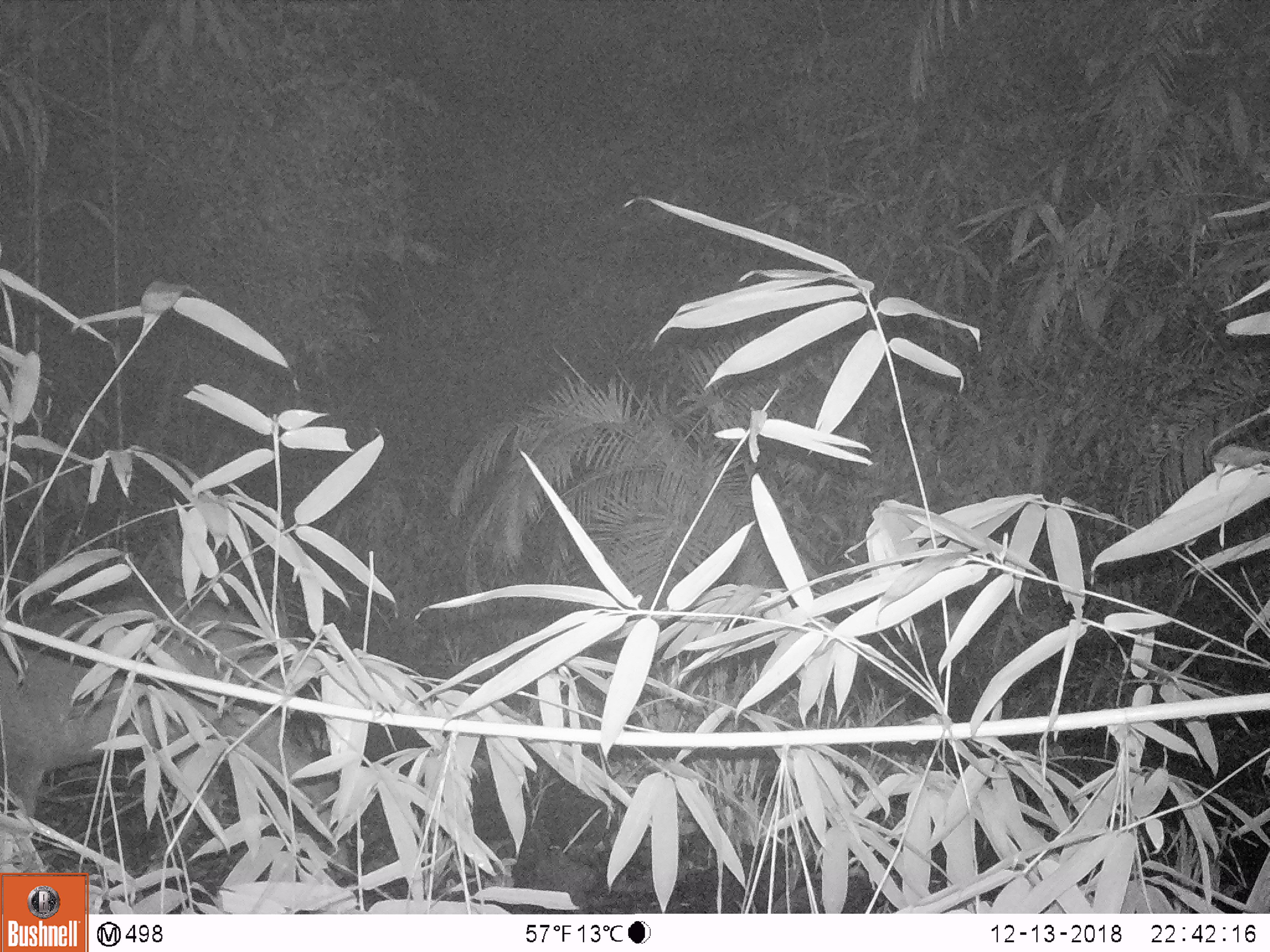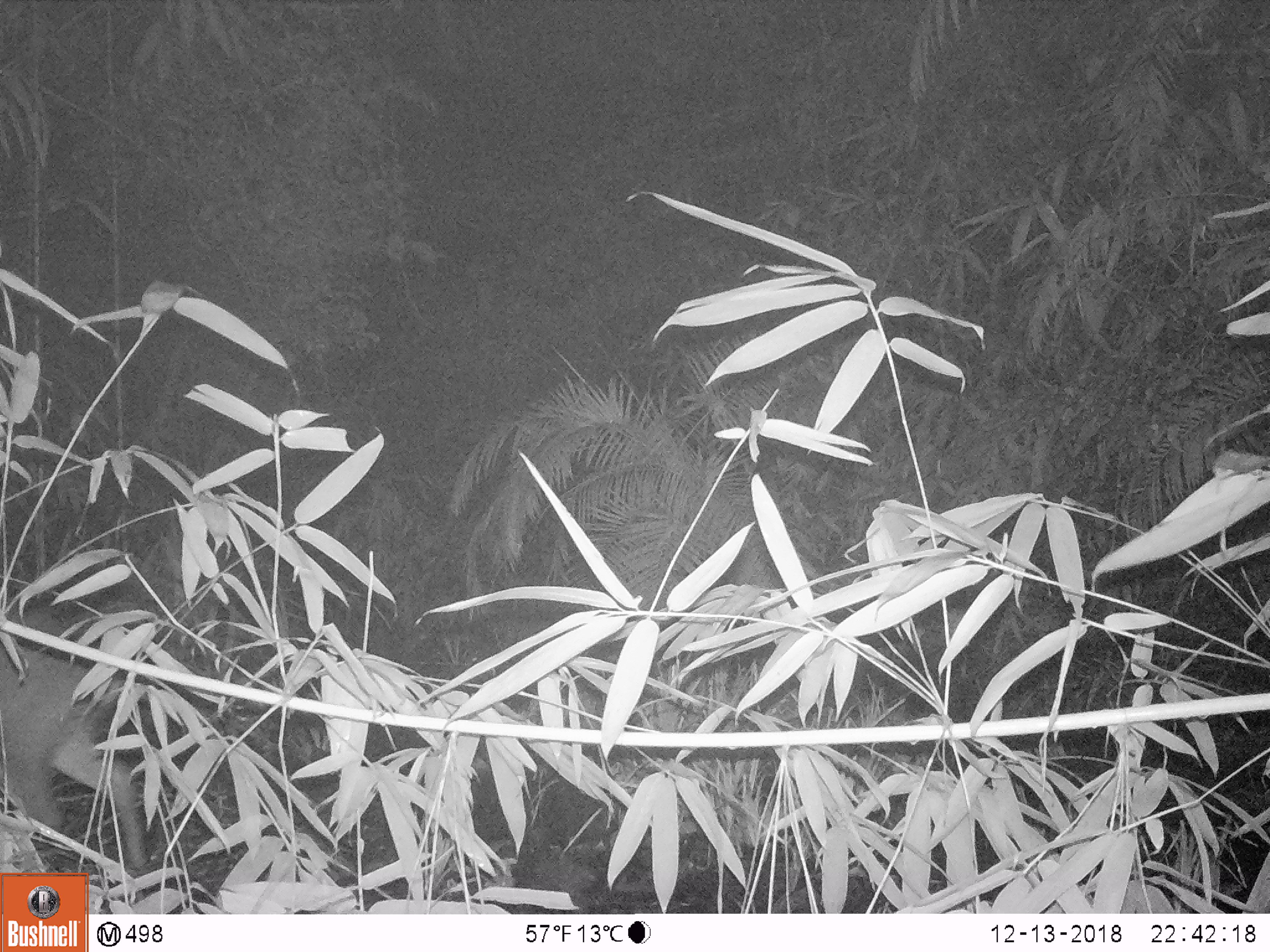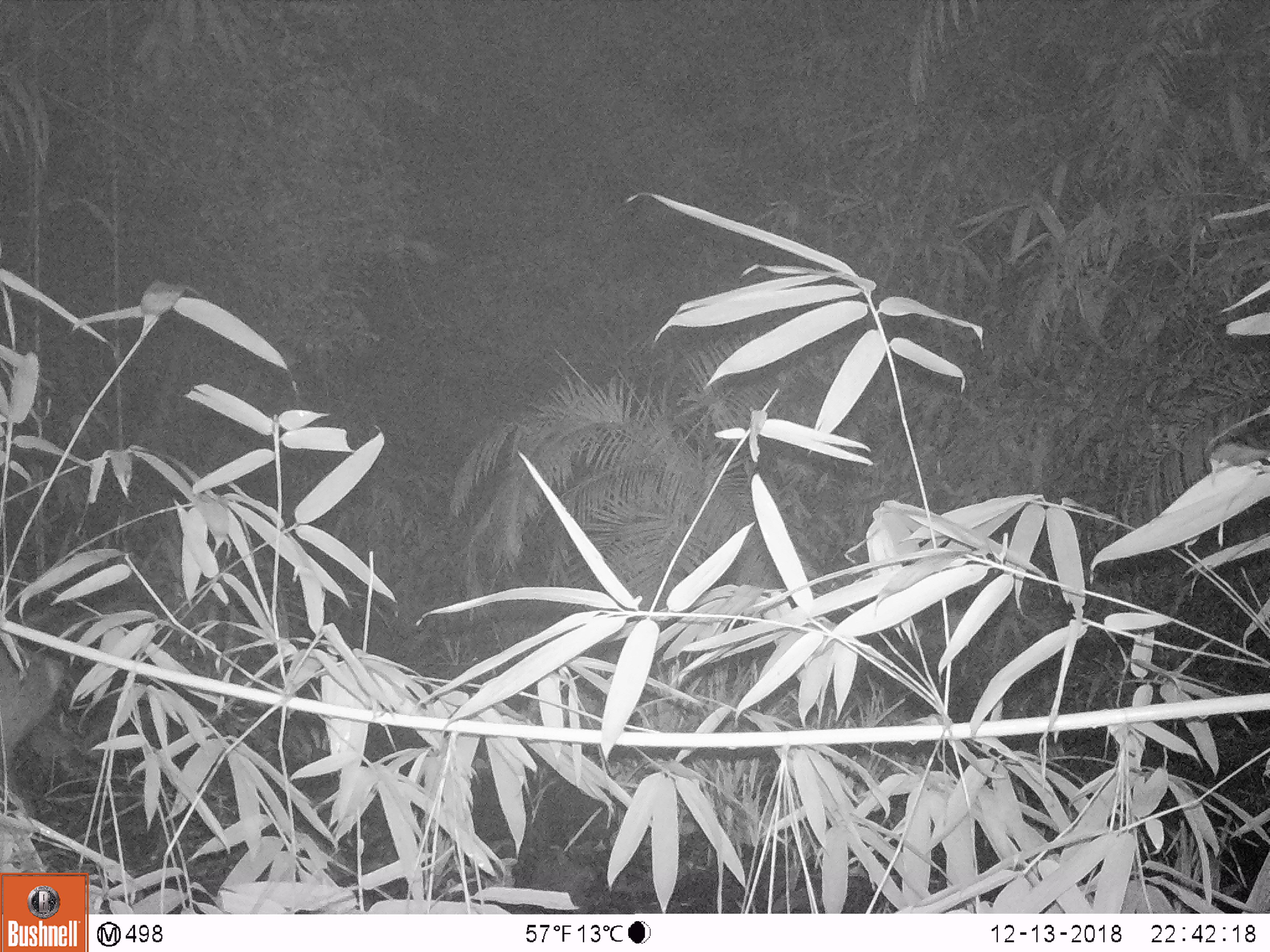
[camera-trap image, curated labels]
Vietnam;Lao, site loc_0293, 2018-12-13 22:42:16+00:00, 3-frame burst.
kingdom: Animalia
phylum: Chordata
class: Mammalia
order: Artiodactyla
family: Cervidae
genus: Muntiacus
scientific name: Muntiacus vuquangensis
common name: large-antlered muntjac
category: large antlered muntjac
Large antlered muntjac (large-antlered muntjac) (Muntiacus vuquangensis). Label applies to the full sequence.